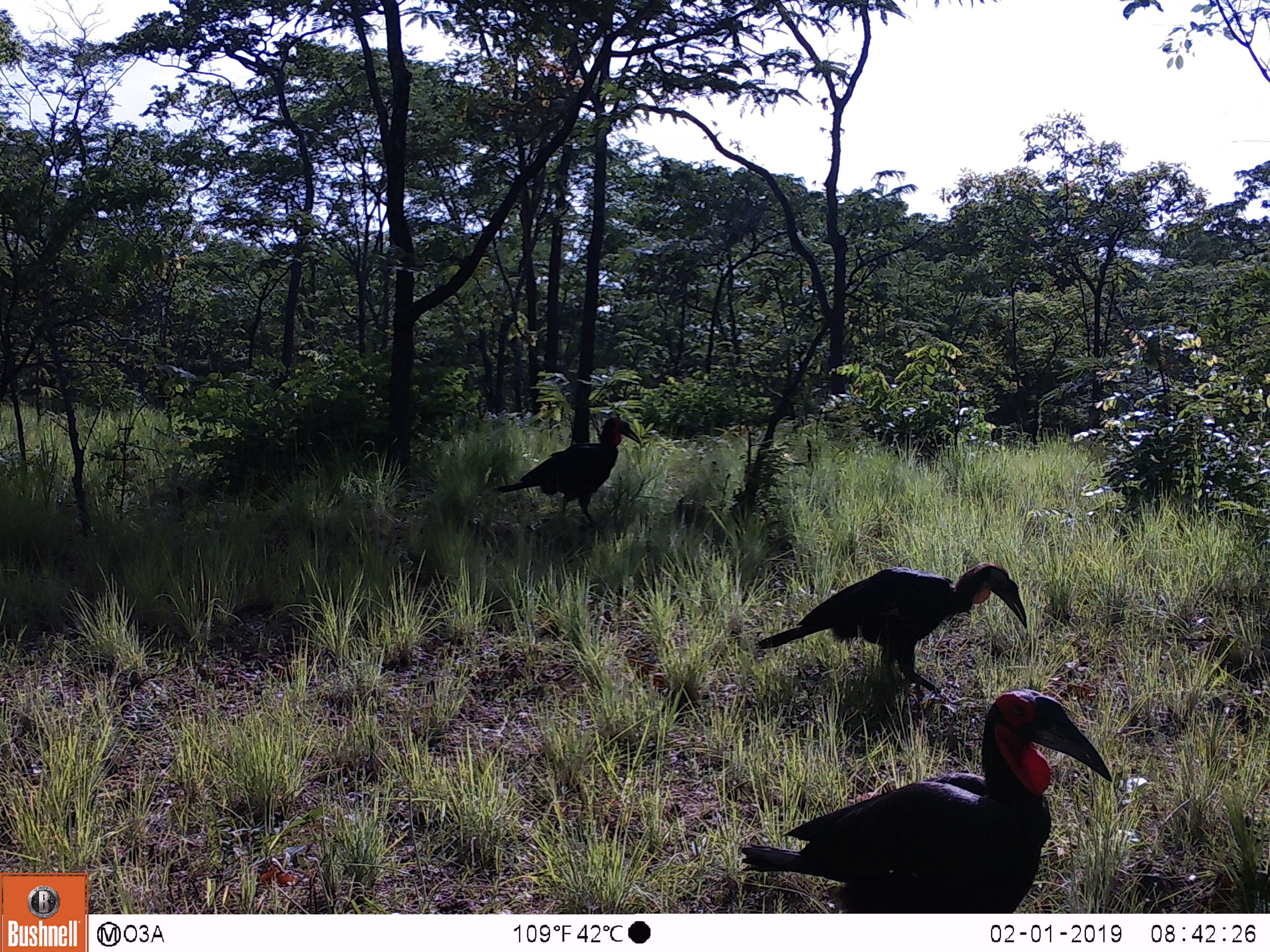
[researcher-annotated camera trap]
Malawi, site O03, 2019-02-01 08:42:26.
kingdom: Animalia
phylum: Chordata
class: Aves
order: Bucerotiformes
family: Bucorvidae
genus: Bucorvus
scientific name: Bucorvus leadbeateri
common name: southern ground hornbill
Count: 3.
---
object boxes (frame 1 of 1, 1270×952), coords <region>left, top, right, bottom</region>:
southern ground hornbill: <region>730, 685, 1115, 907</region>; <region>750, 540, 1029, 703</region>; <region>507, 405, 642, 543</region>